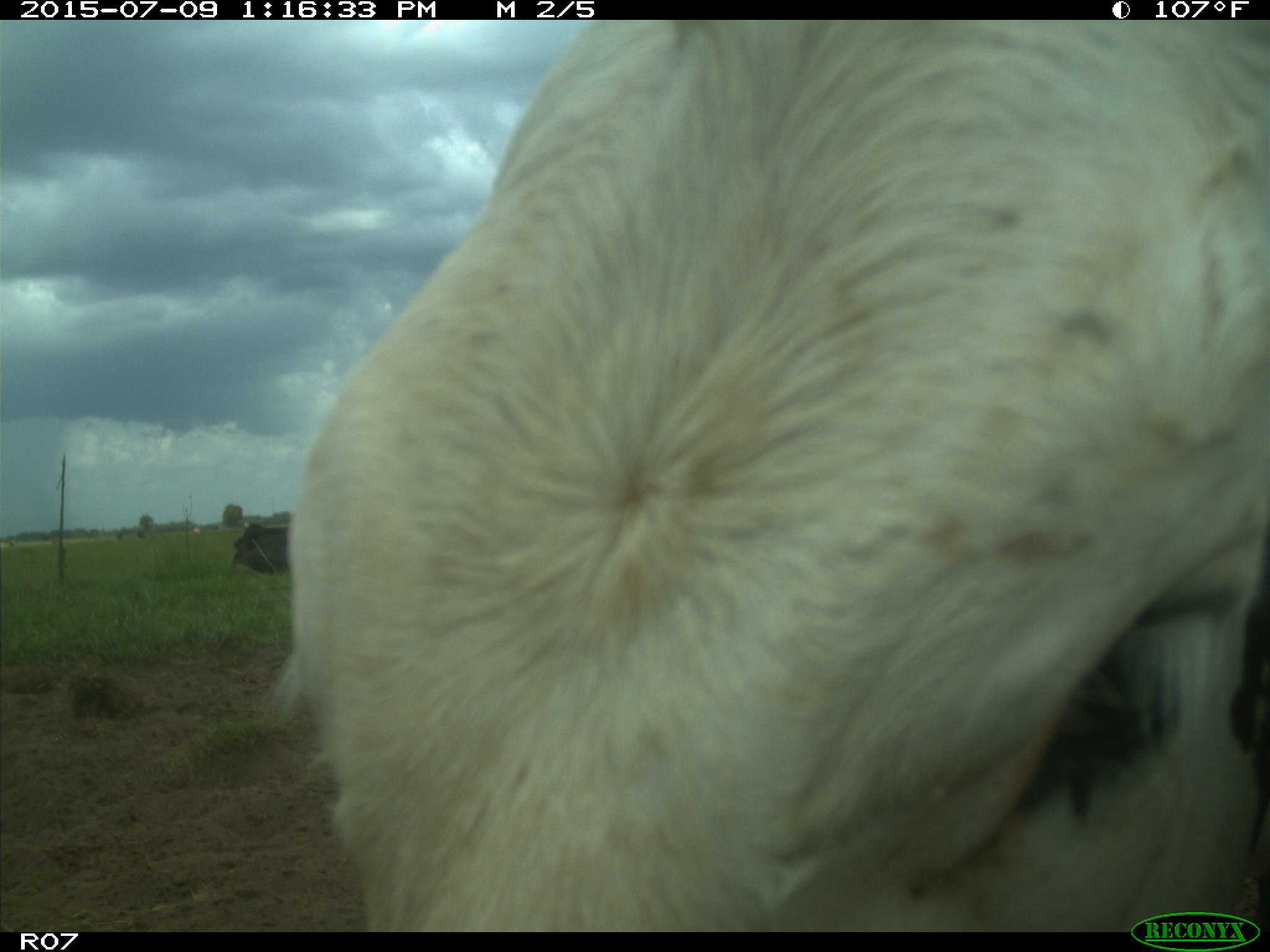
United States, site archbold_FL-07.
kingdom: Animalia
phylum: Chordata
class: Mammalia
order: Artiodactyla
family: Bovidae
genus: Bos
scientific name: Bos taurus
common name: domestic cow